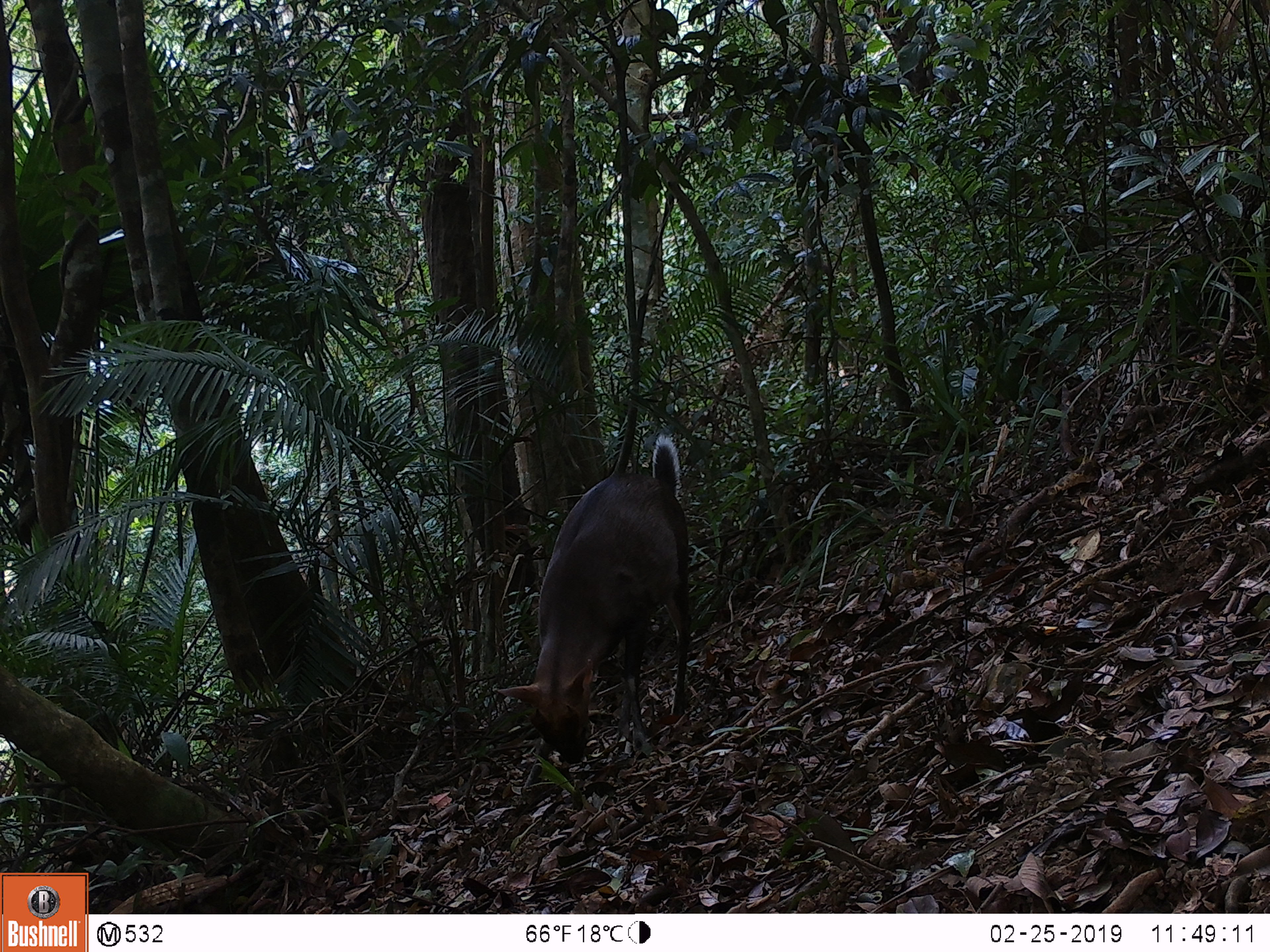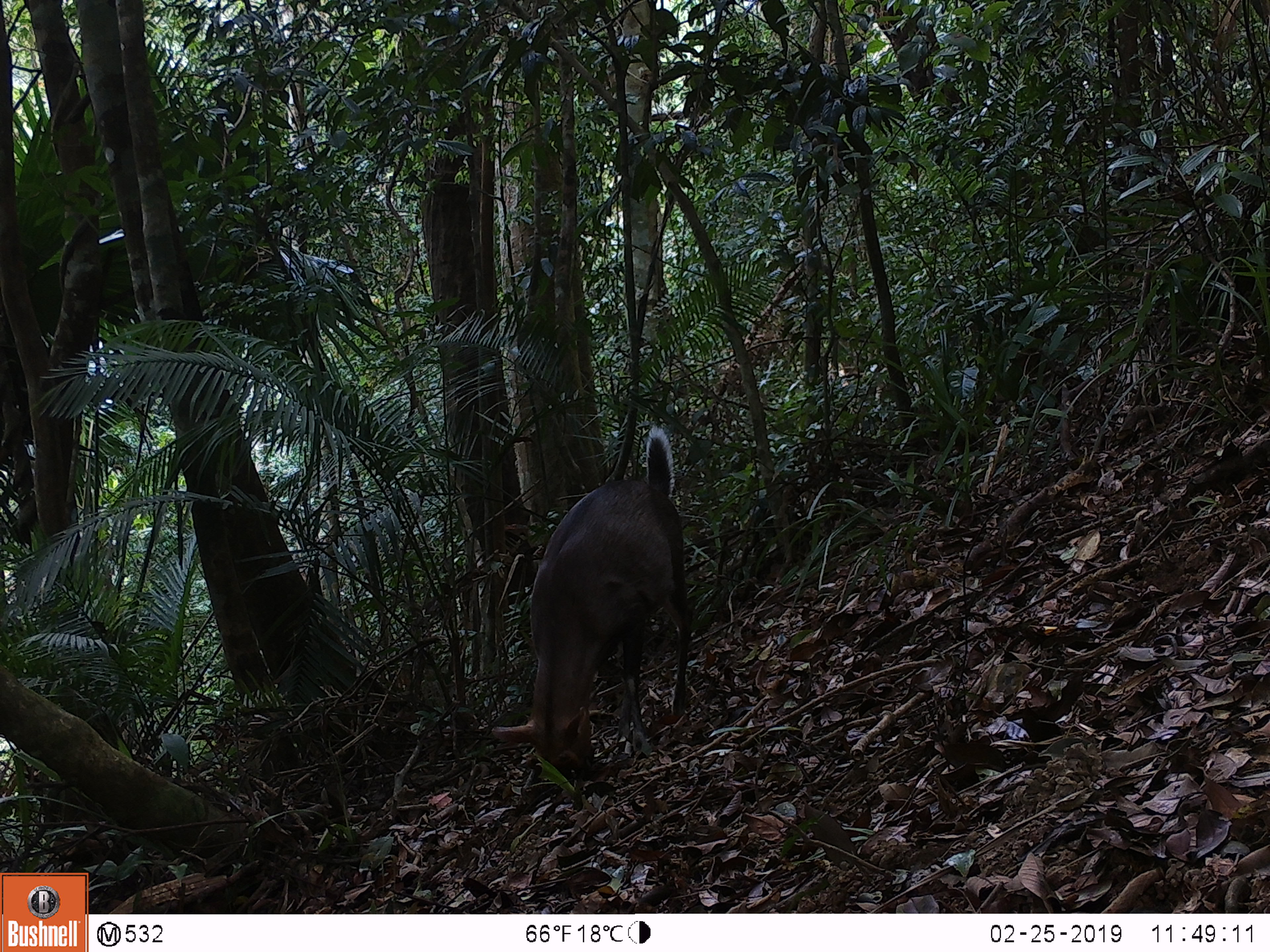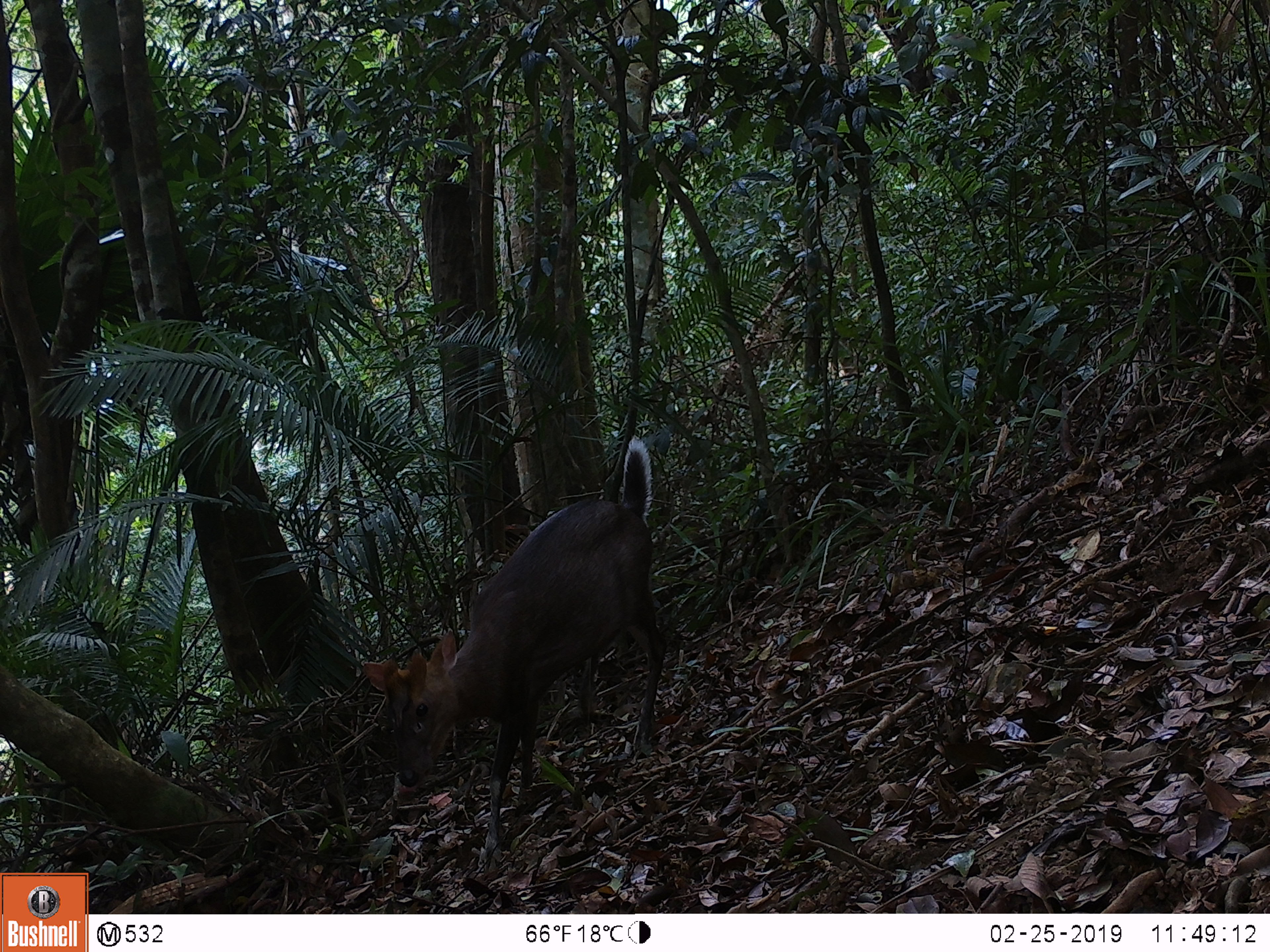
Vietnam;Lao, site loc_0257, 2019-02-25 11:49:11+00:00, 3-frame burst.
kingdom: Animalia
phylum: Chordata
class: Mammalia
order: Artiodactyla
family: Cervidae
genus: Muntiacus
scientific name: Muntiacus rooseveltorum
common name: roosevelt's muntjac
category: roosevelts muntjac group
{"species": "roosevelts muntjac group (roosevelt's muntjac) (Muntiacus rooseveltorum)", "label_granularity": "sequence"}